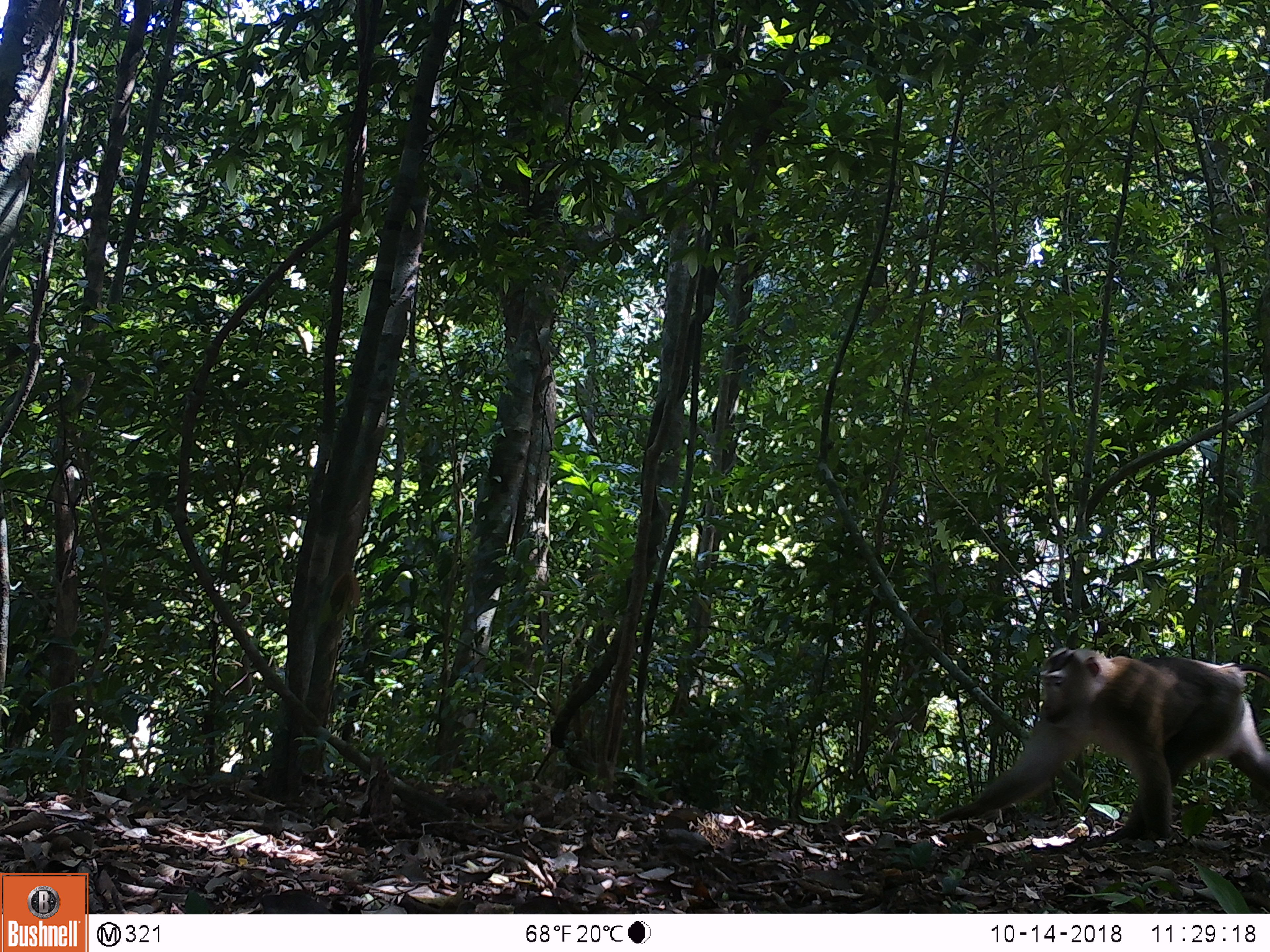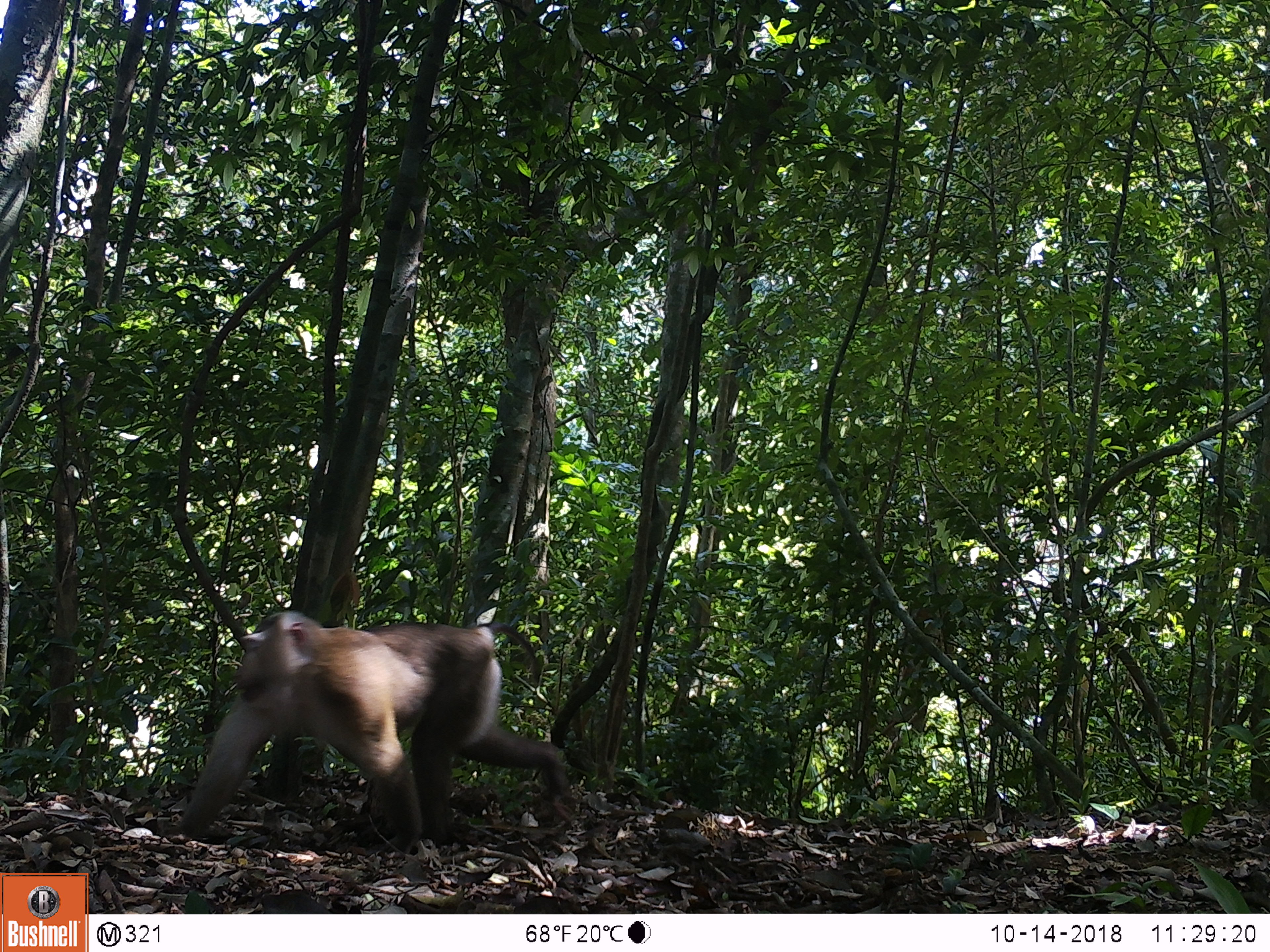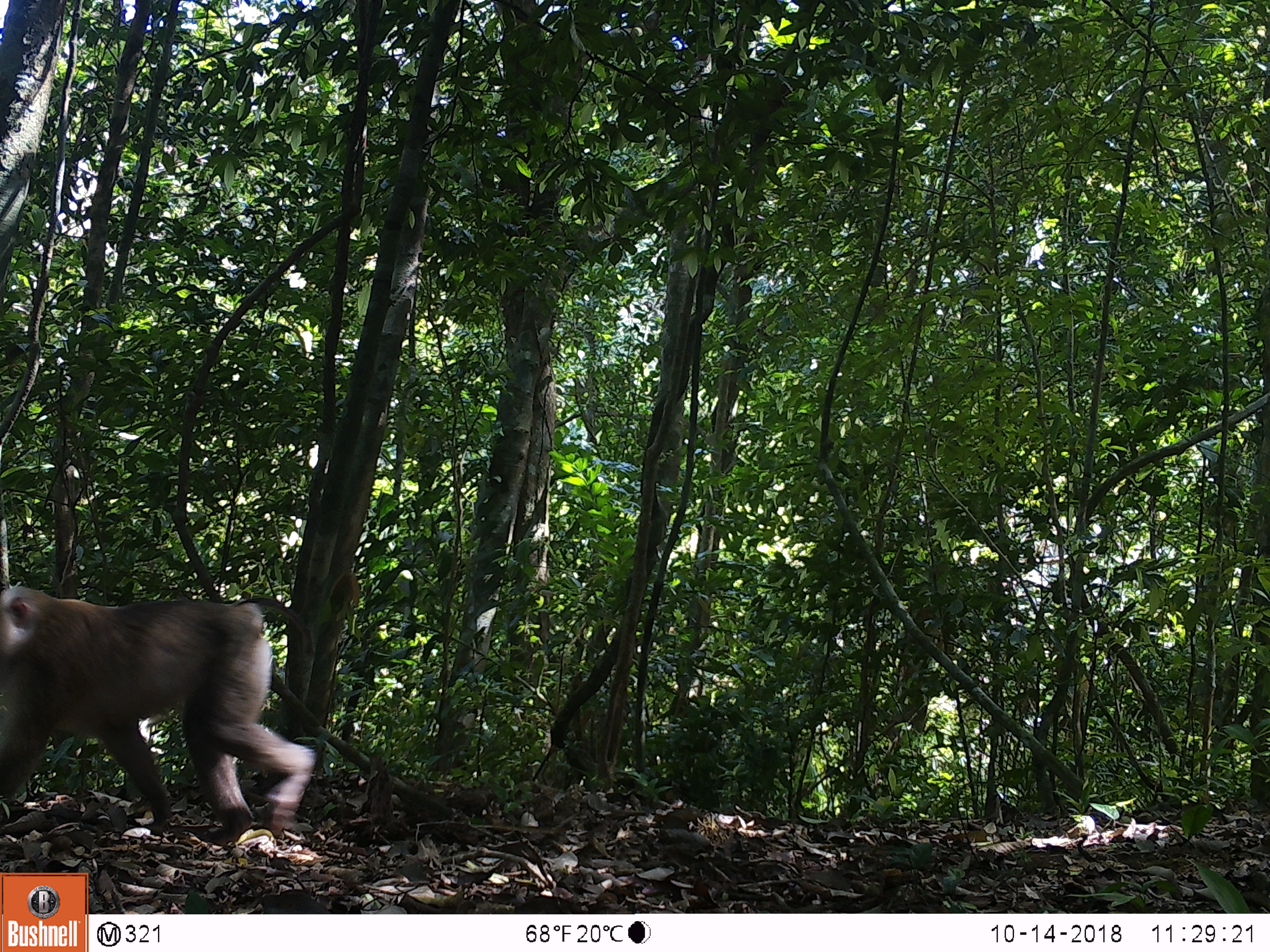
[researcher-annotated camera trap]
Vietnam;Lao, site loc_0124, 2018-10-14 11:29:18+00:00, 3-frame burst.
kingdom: Animalia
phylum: Chordata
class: Mammalia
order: Primates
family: Cercopithecidae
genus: Macaca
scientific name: Macaca nemestrina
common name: pig-tailed macaque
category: pig tailed macaque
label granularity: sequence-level